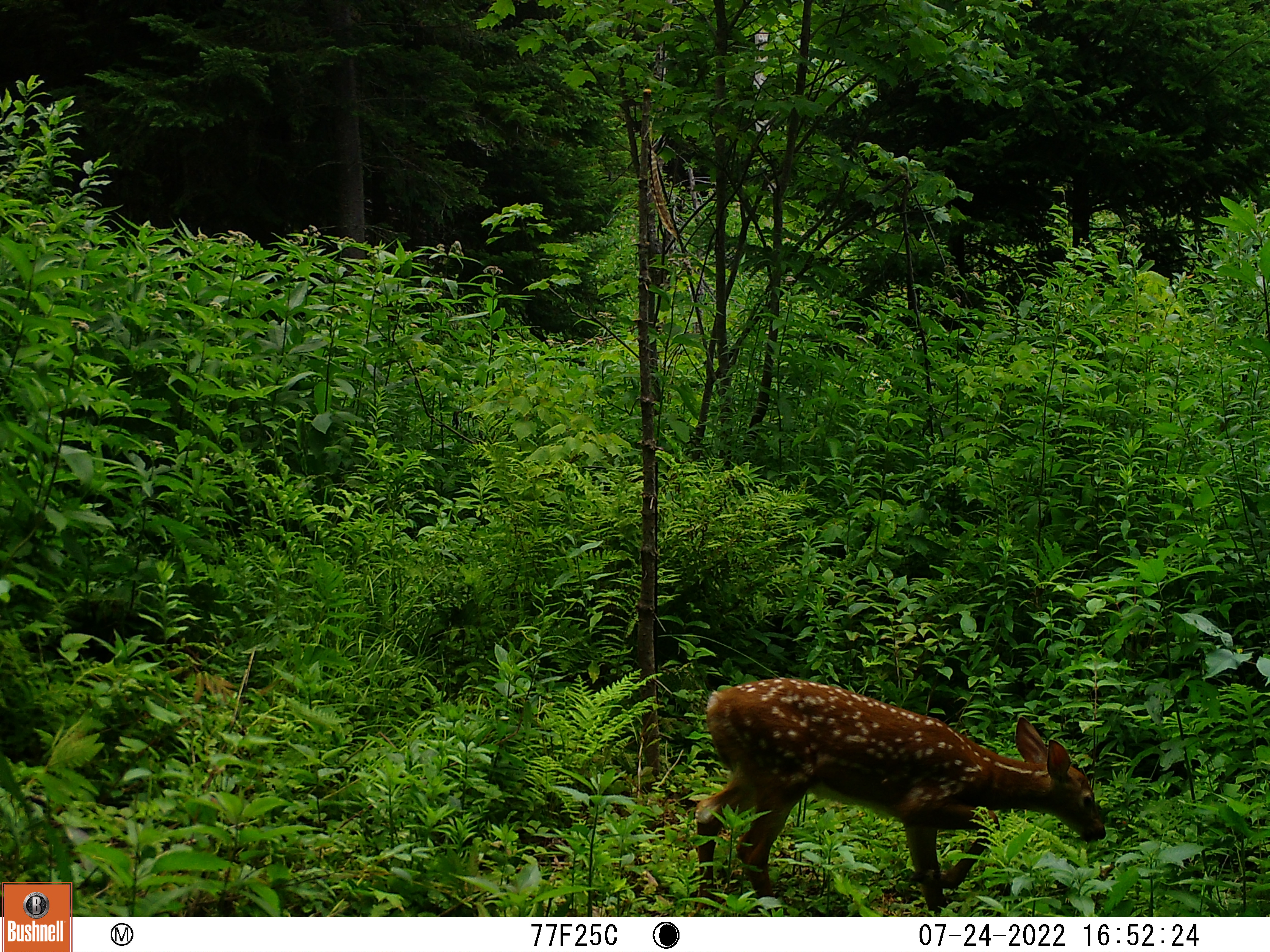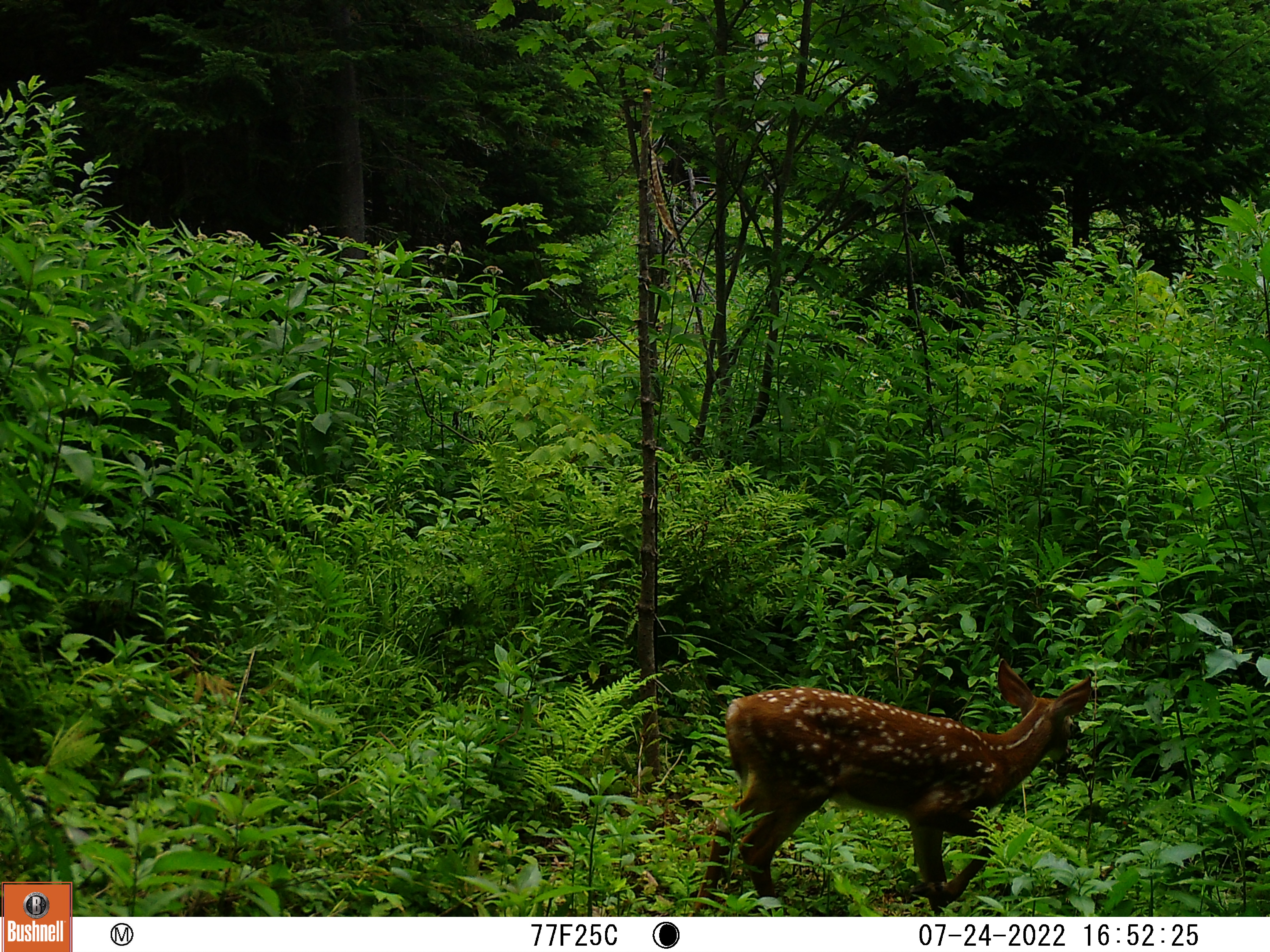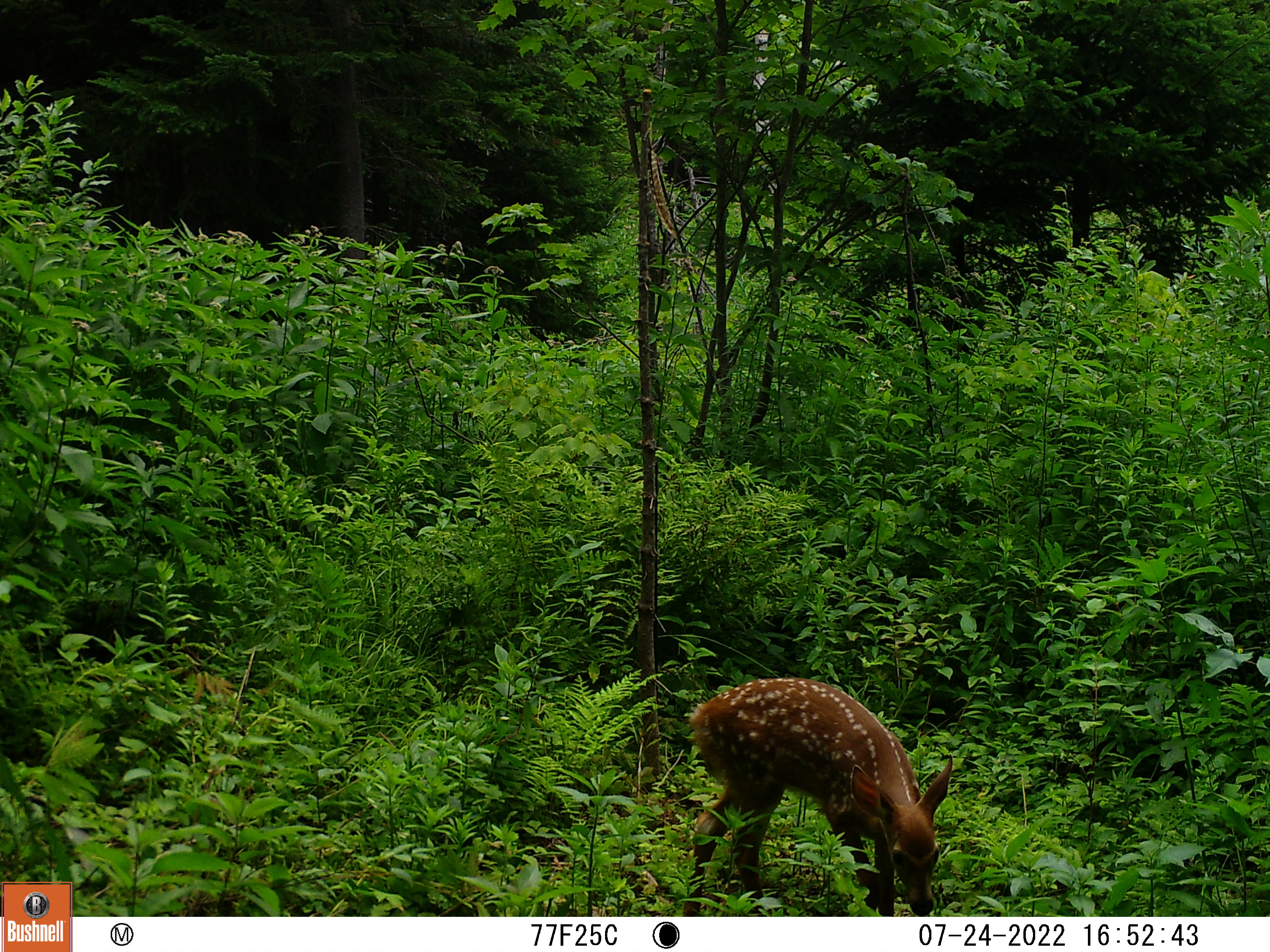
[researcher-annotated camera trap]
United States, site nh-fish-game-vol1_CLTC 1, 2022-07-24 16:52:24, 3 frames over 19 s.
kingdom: Animalia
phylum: Chordata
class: Mammalia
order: Artiodactyla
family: Cervidae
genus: Odocoileus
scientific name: Odocoileus virginianus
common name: white-tailed deer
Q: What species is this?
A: White-tailed deer (Odocoileus virginianus).